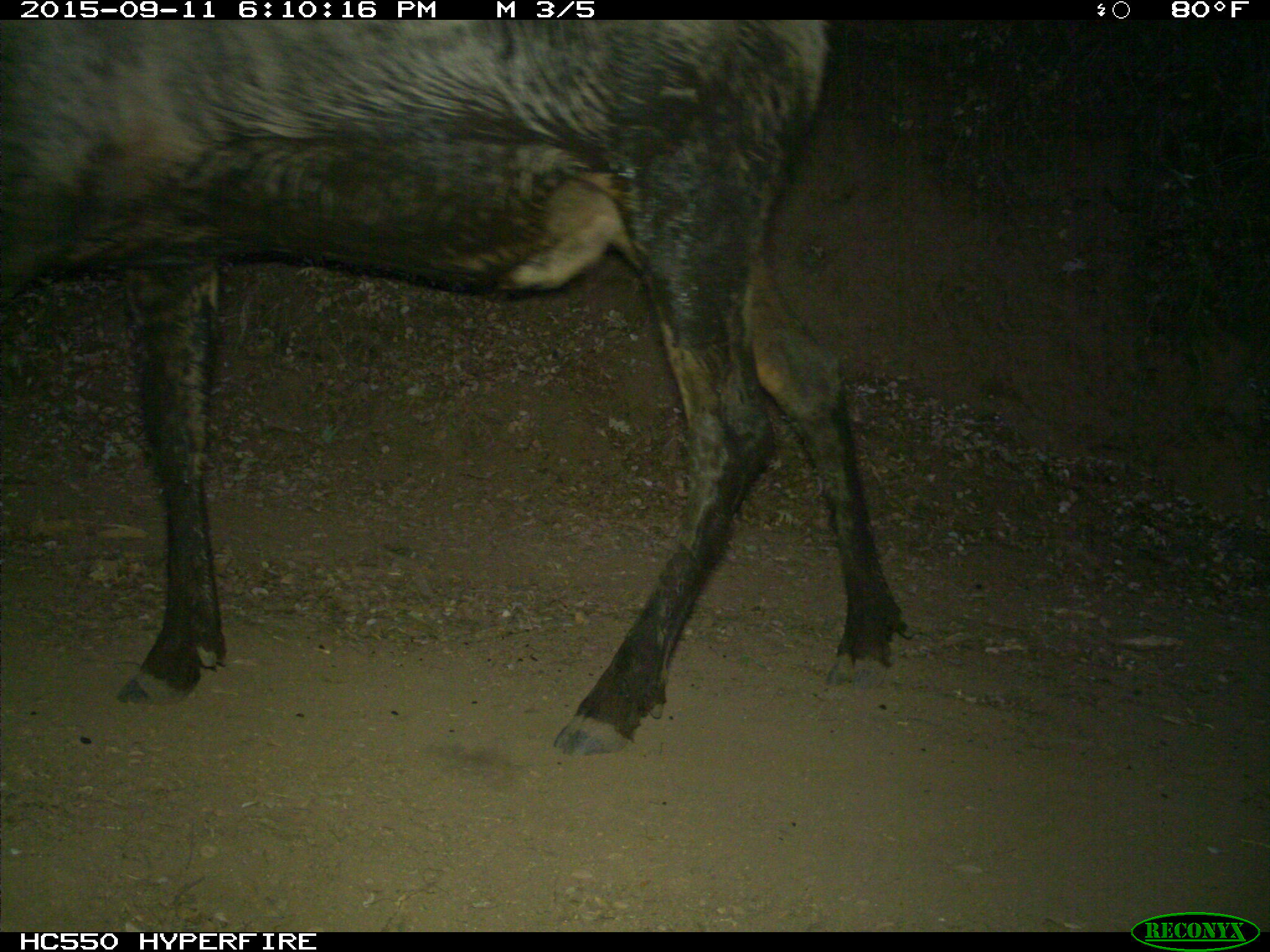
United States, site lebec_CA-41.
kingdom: Animalia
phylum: Chordata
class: Mammalia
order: Artiodactyla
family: Cervidae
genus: Cervus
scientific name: Cervus canadensis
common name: elk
Cervus canadensis (elk).